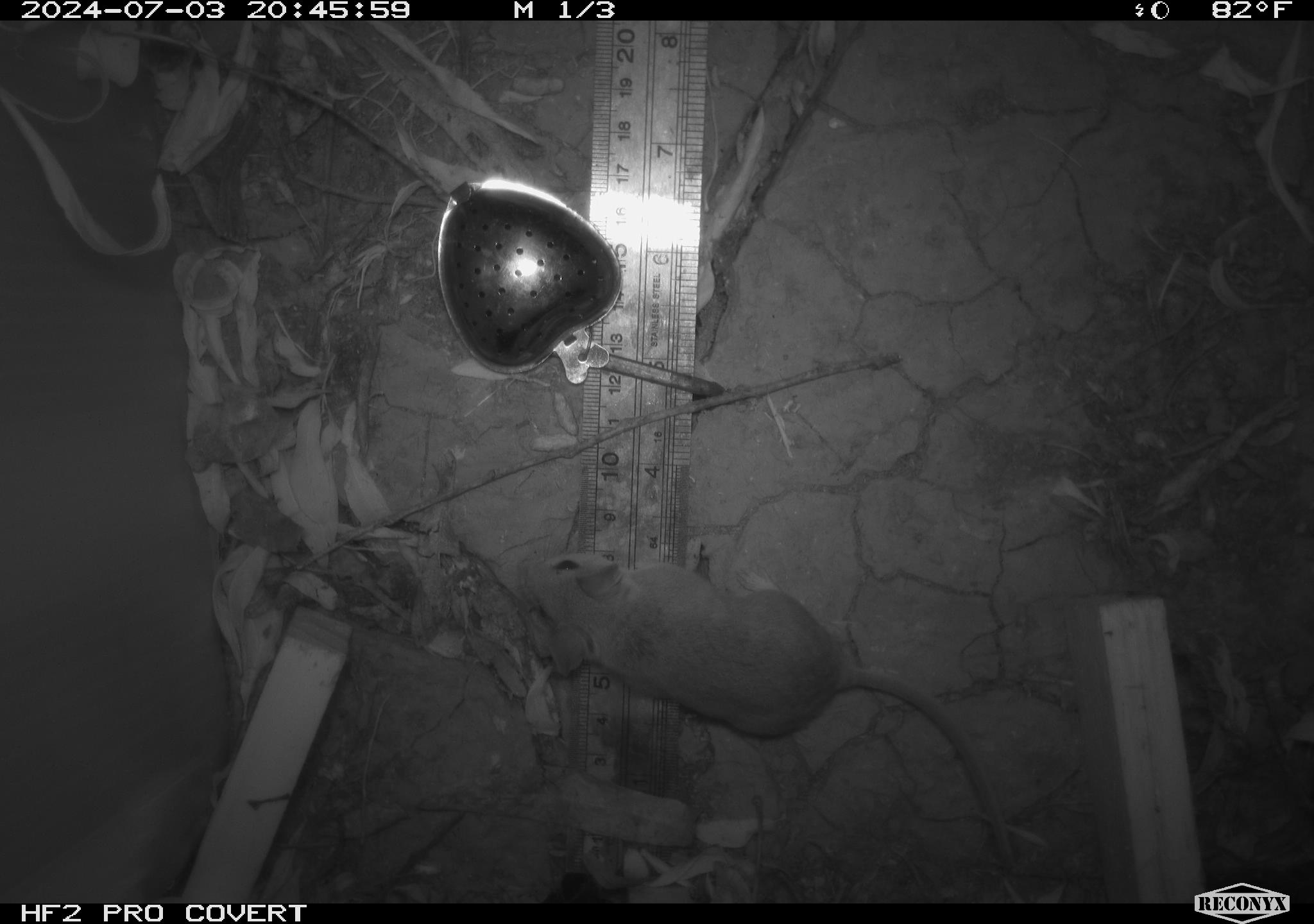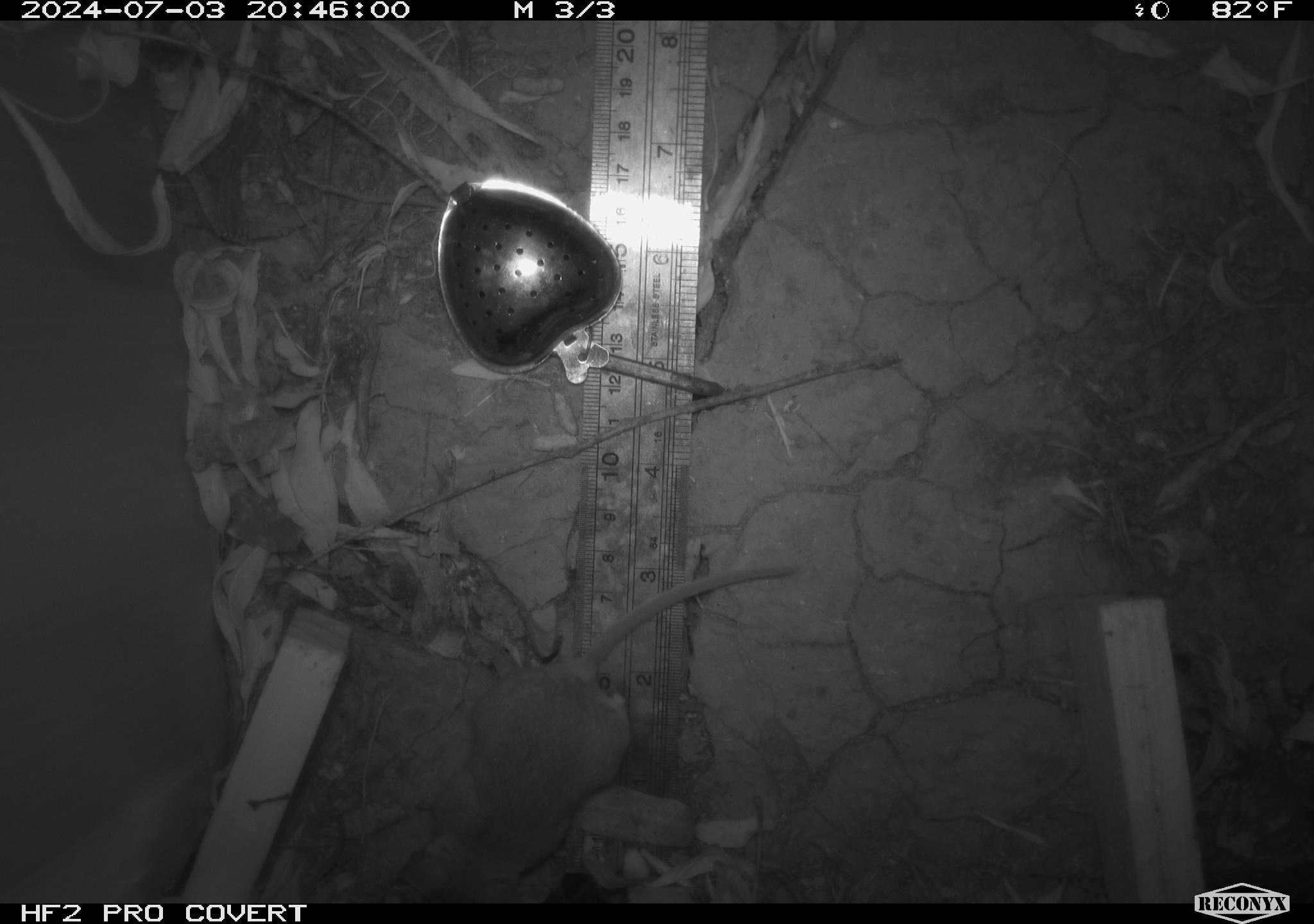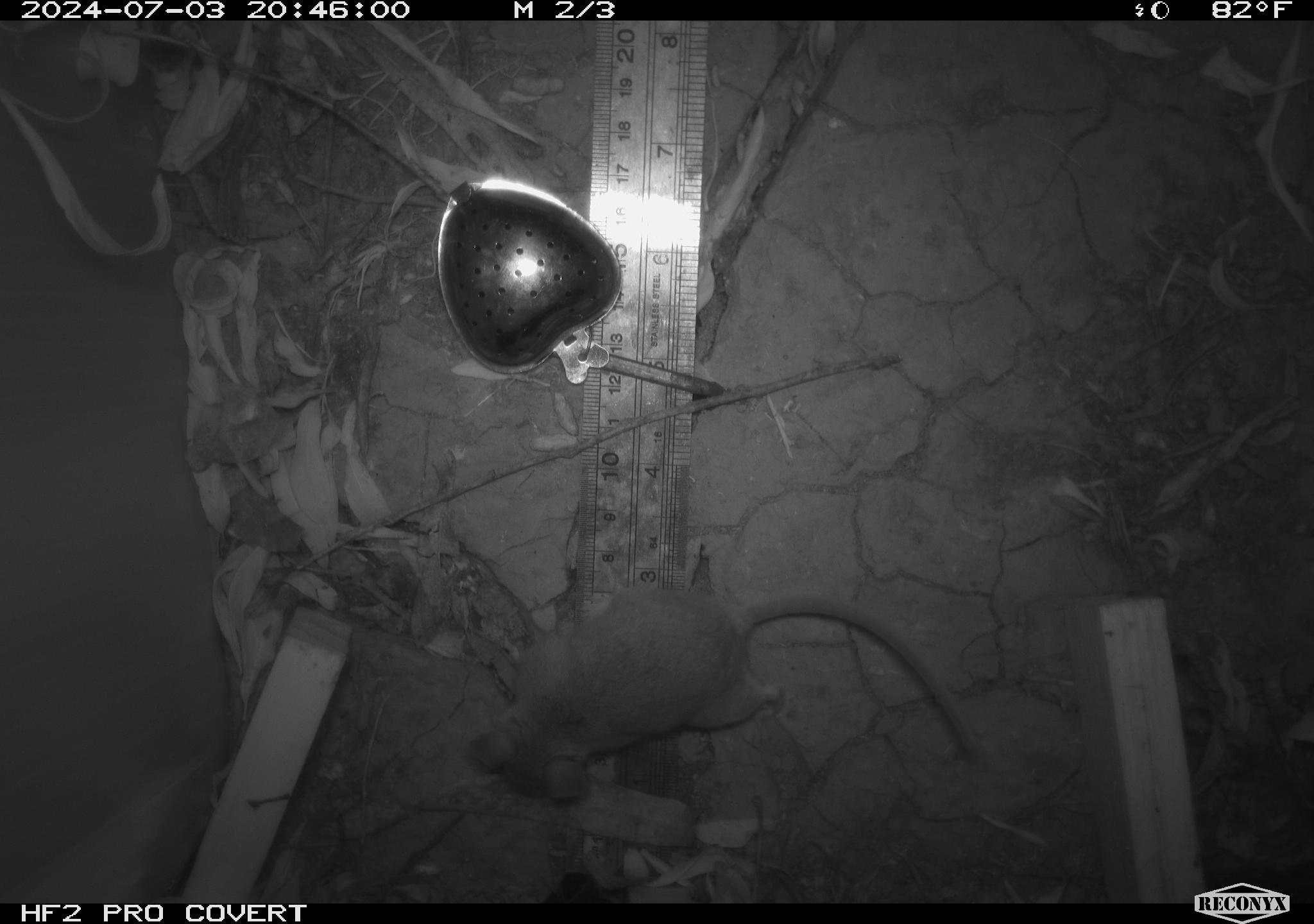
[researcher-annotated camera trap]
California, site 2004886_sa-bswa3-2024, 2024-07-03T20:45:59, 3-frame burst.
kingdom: Animalia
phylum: Chordata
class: Mammalia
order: Rodentia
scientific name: Rodentia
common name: mouse species